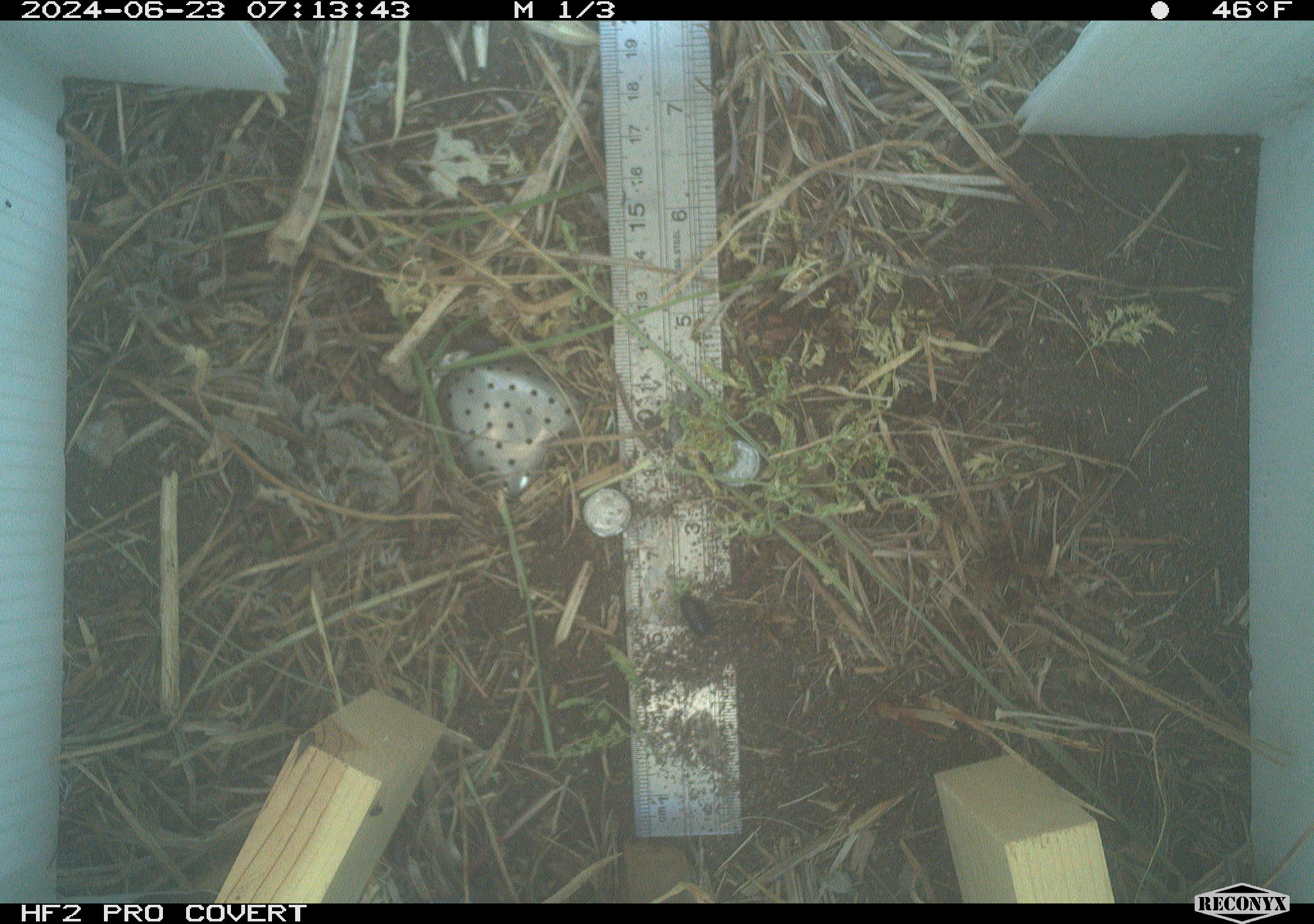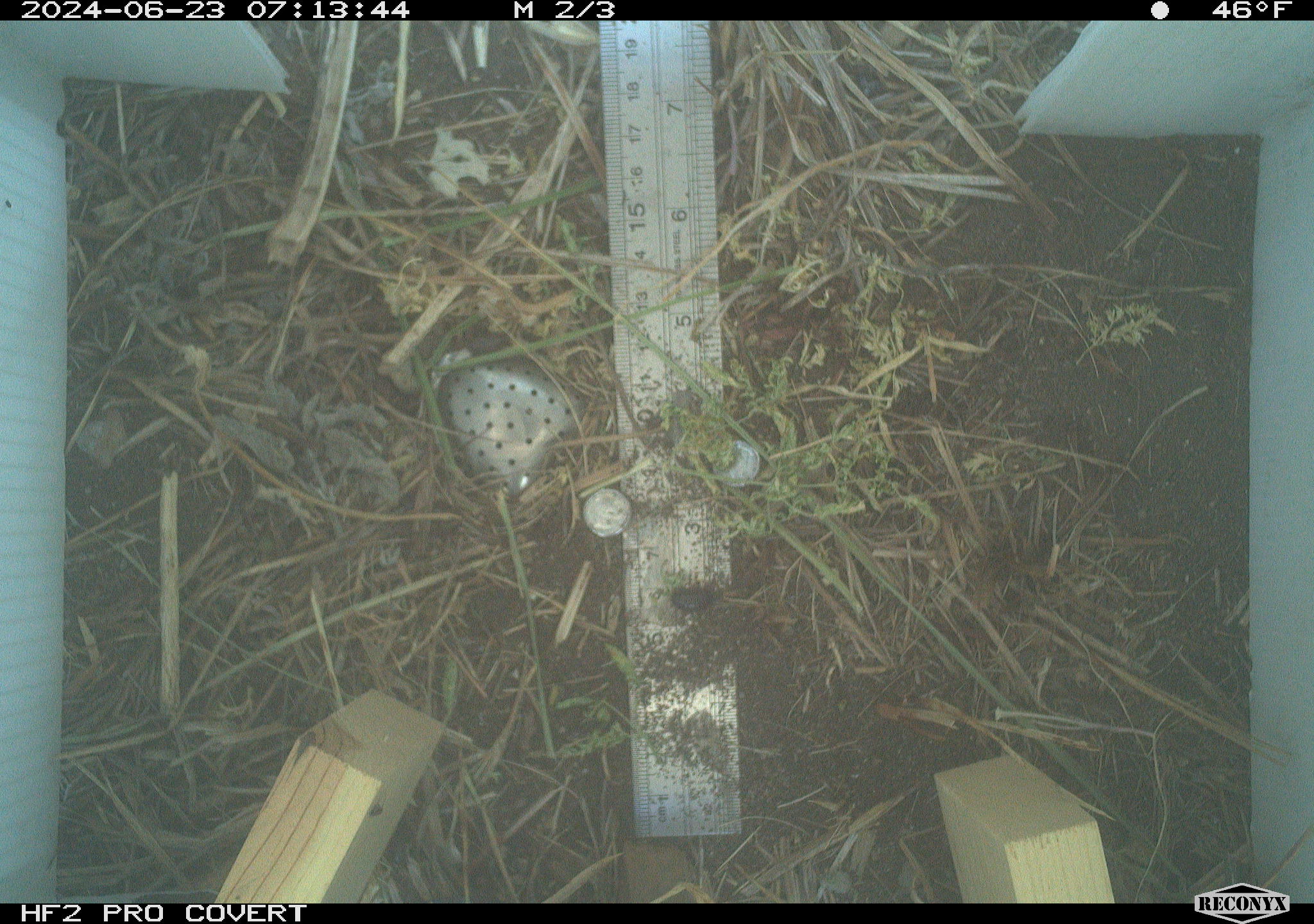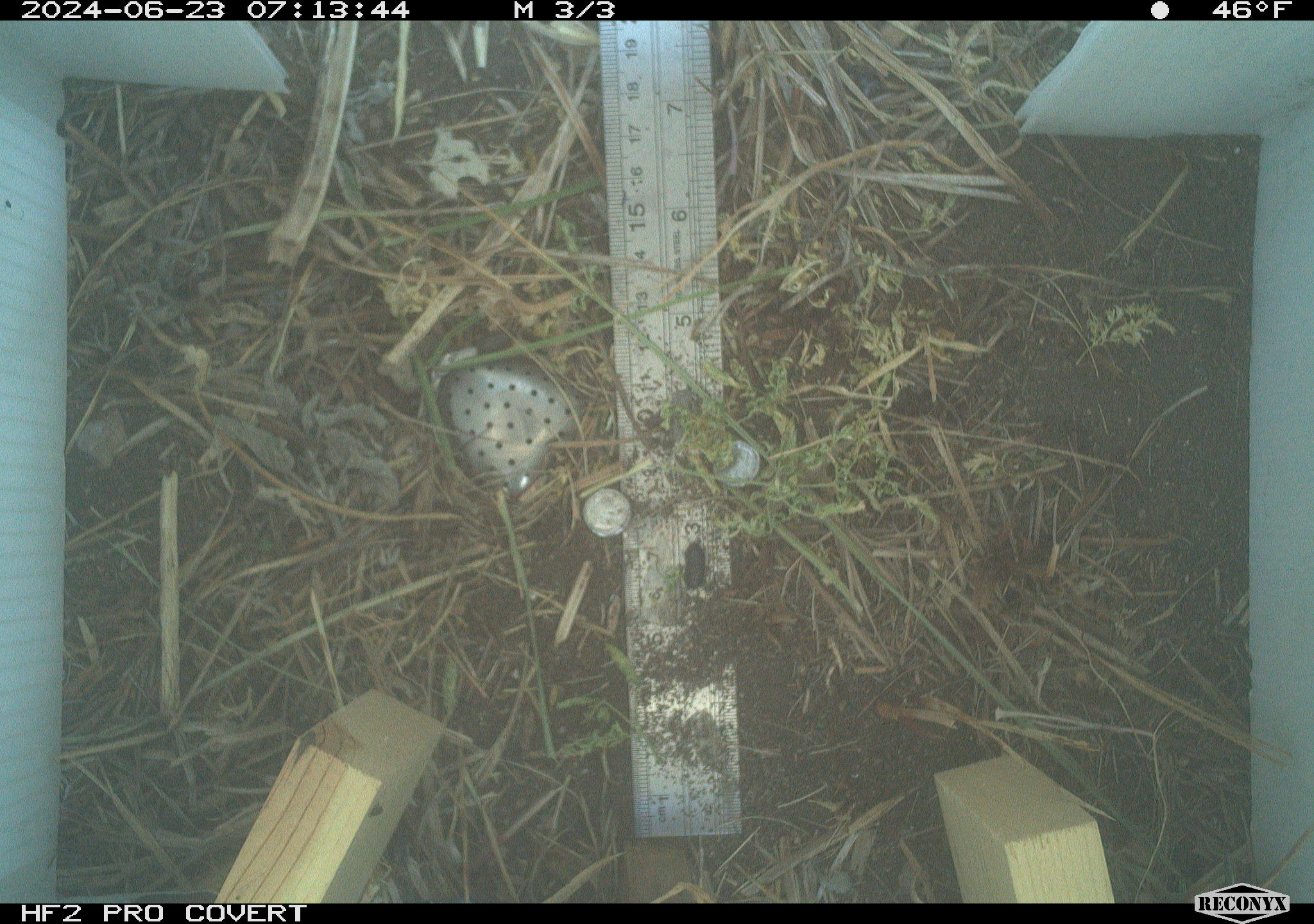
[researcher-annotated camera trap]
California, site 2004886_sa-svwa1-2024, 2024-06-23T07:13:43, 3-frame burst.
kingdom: Animalia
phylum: Arthropoda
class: Insecta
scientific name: Insecta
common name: insect